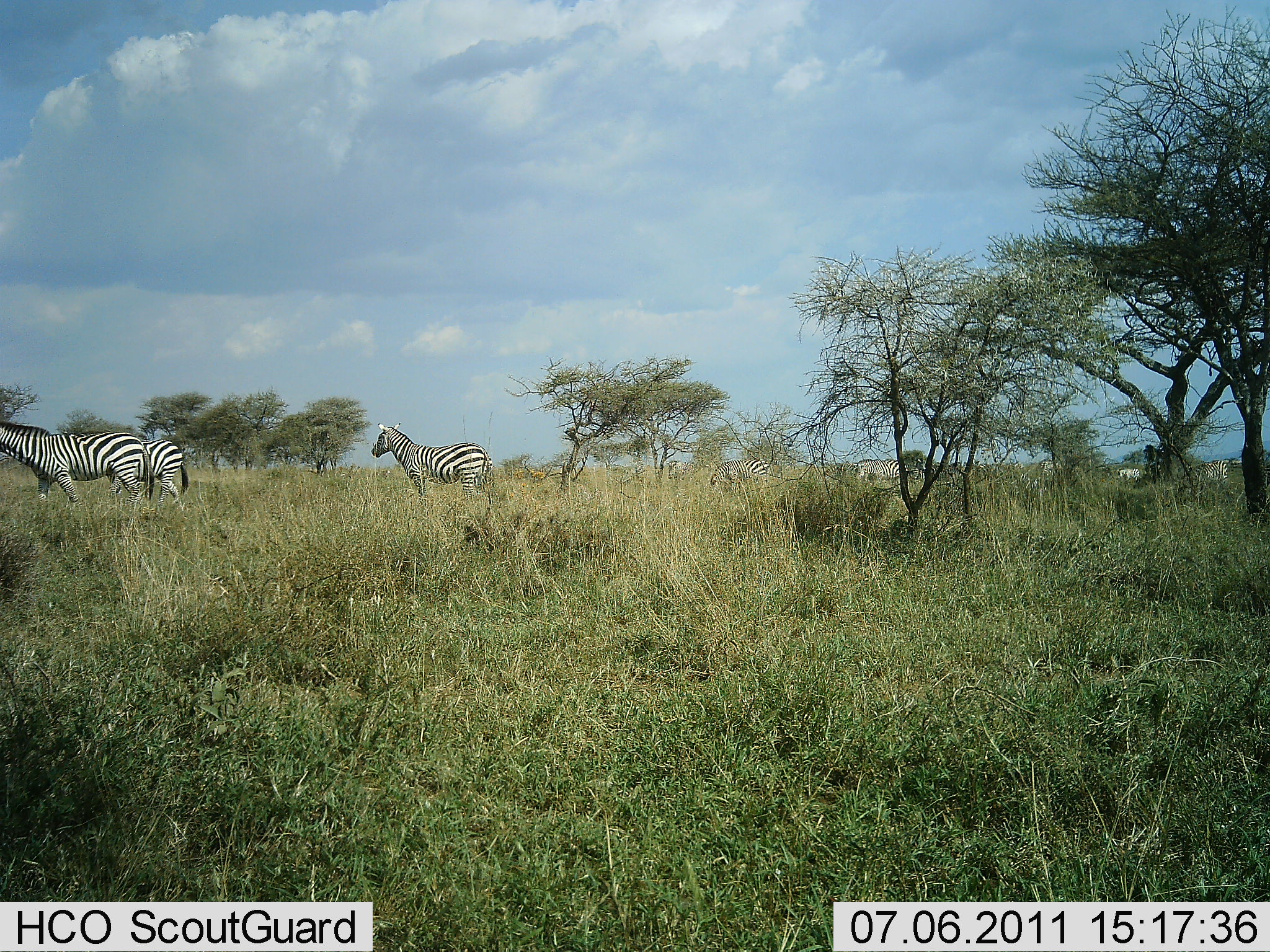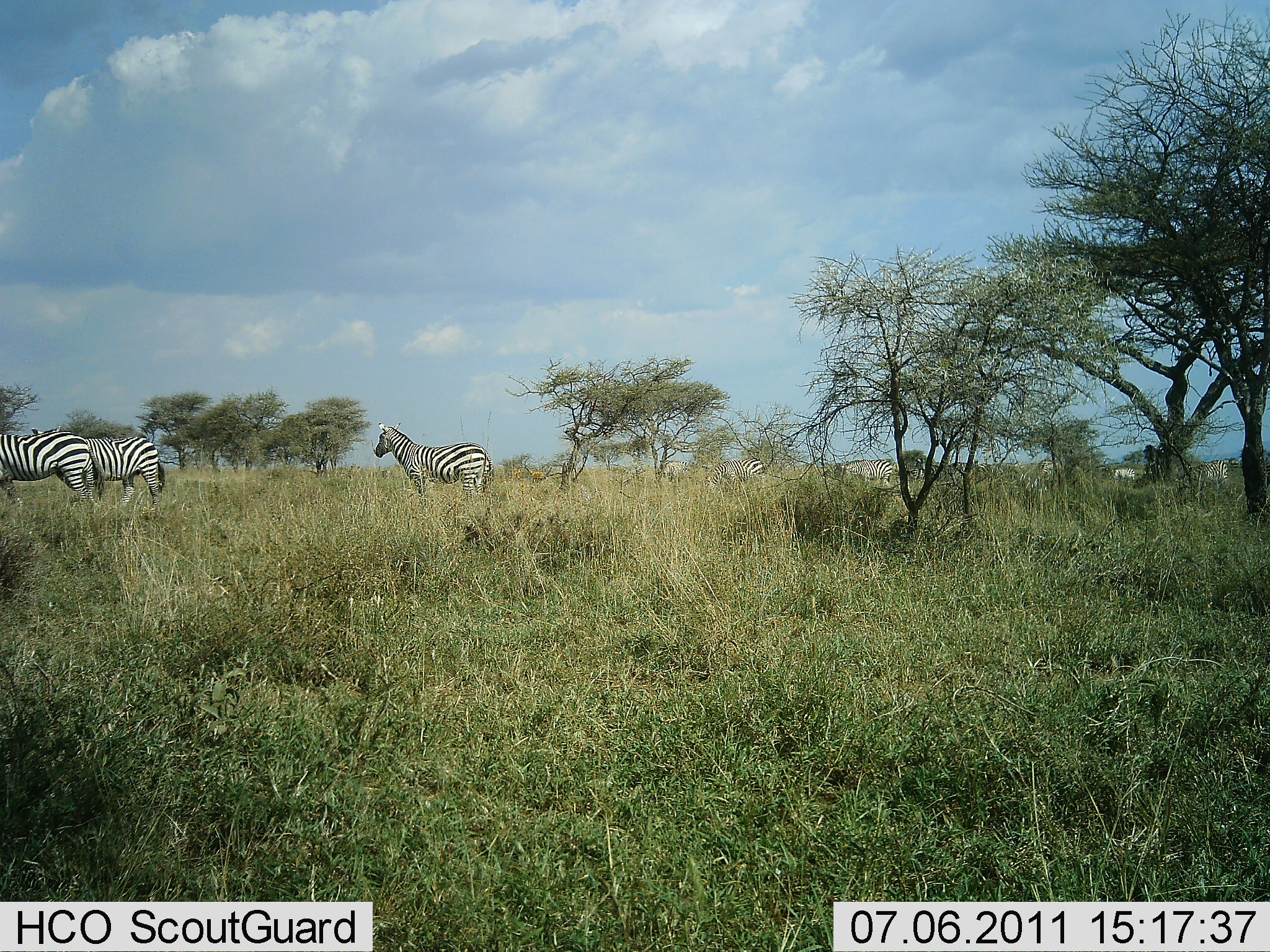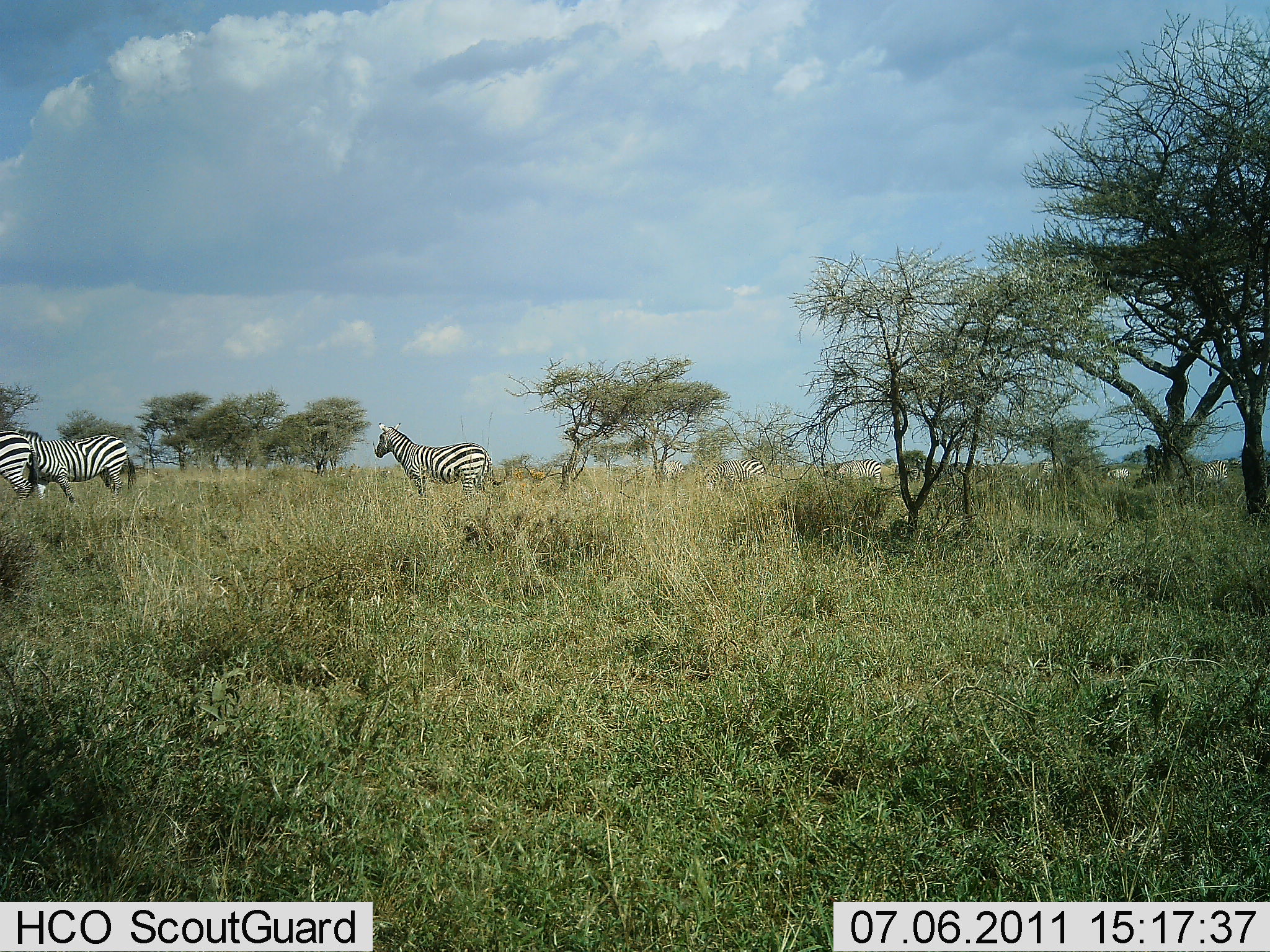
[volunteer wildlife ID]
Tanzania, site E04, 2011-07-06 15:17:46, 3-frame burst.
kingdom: Animalia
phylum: Chordata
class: Mammalia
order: Perissodactyla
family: Equidae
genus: Equus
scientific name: Equus quagga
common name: plains zebra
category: zebra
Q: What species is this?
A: Zebra (plains zebra) (Equus quagga).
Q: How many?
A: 8.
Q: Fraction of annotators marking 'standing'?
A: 64%.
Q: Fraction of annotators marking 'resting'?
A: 0%.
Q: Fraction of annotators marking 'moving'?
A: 82%.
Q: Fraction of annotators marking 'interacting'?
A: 0%.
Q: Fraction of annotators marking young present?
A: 0%.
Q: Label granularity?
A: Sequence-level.